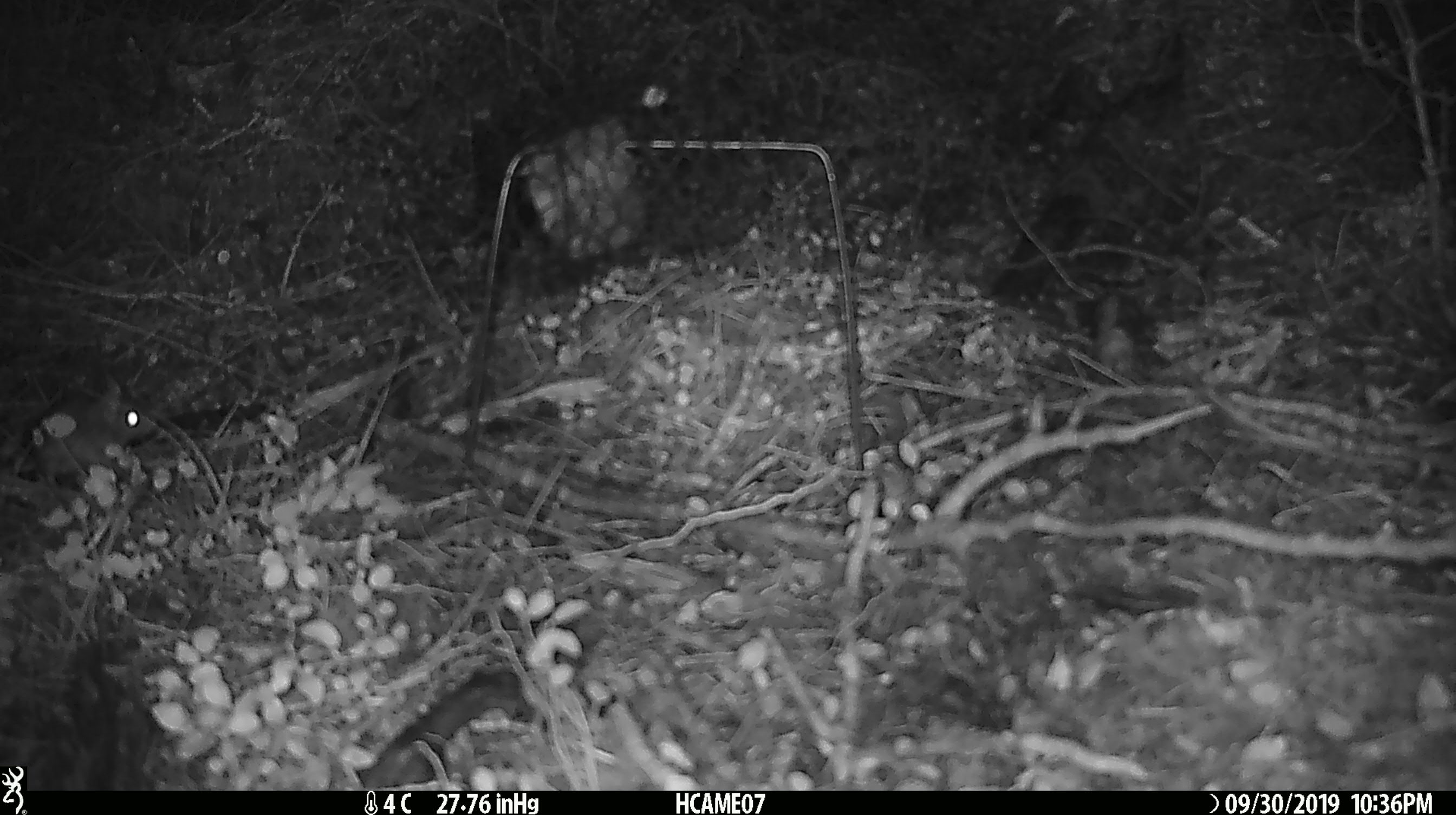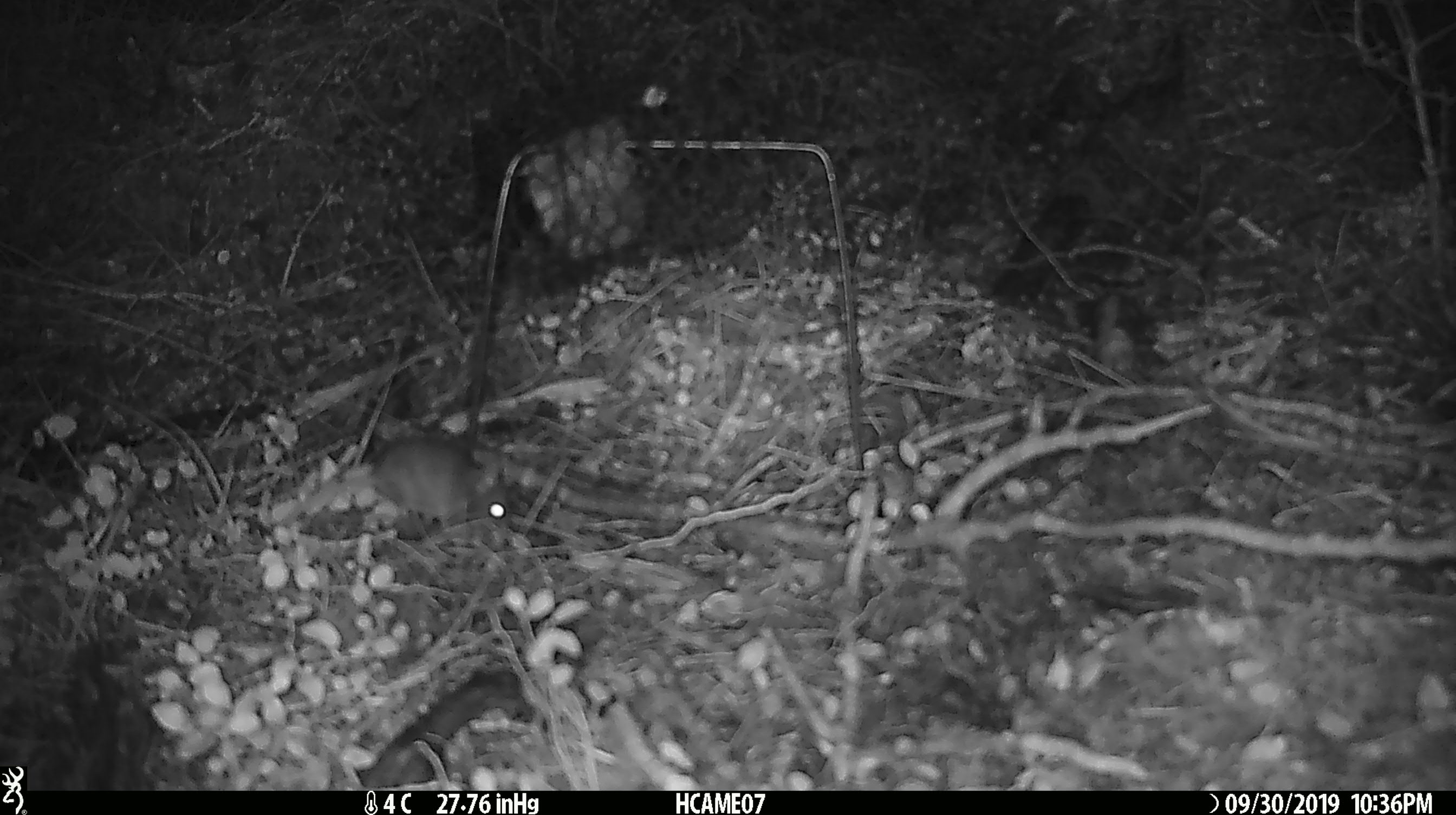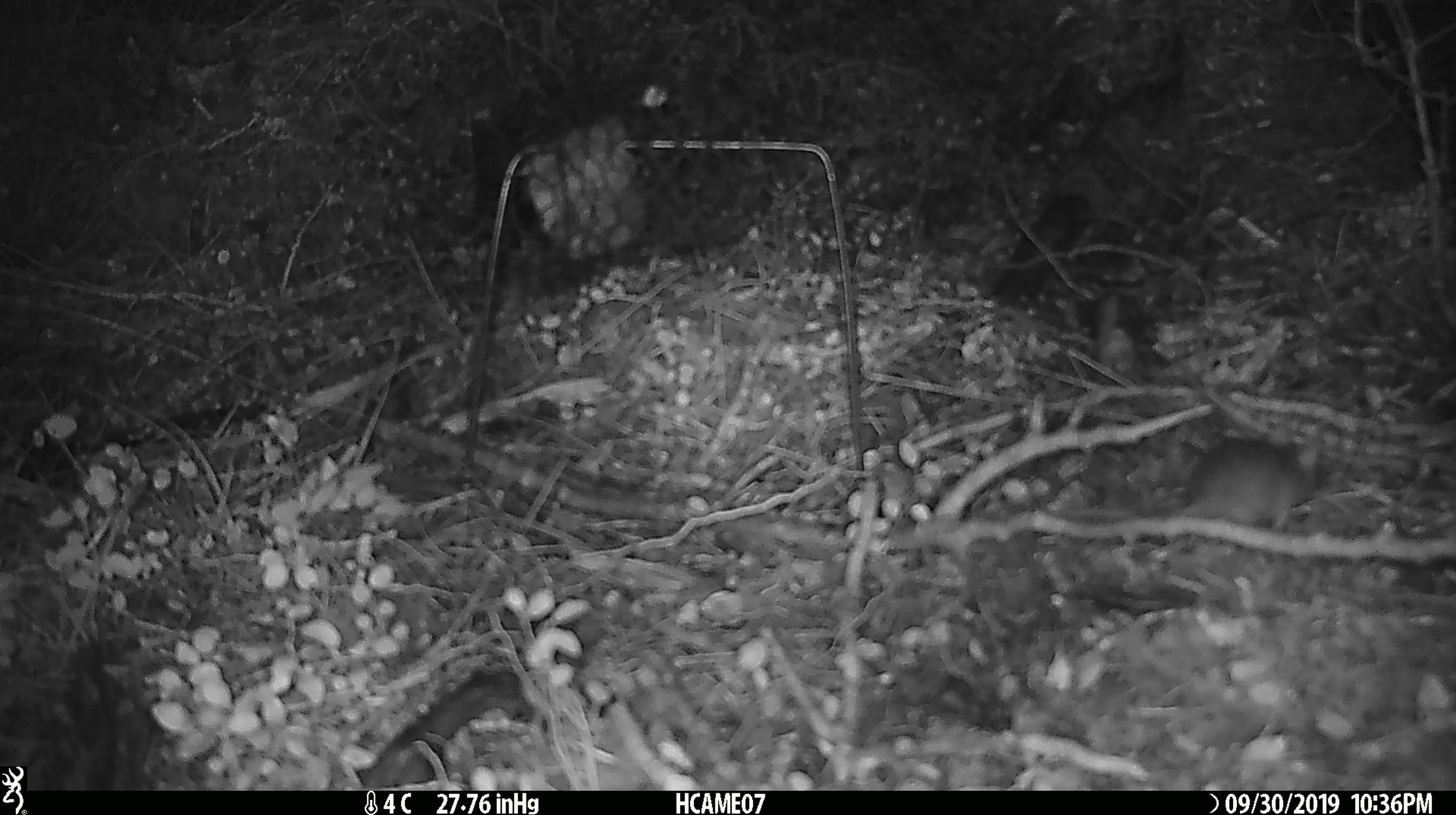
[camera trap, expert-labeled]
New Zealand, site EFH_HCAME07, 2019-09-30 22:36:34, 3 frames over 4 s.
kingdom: Animalia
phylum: Chordata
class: Mammalia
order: Rodentia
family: Muridae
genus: Mus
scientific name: Mus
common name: mouse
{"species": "mouse (Mus)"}